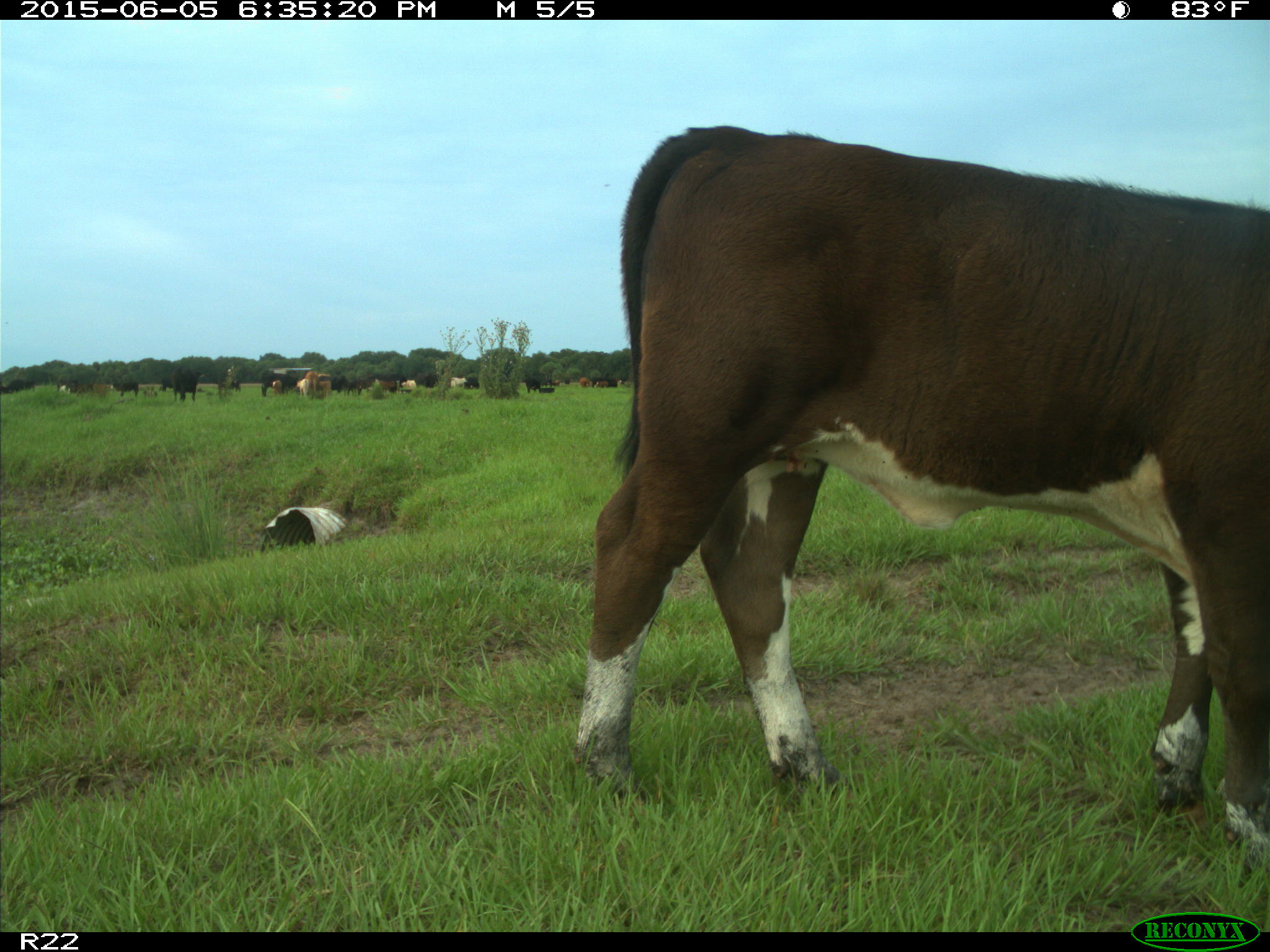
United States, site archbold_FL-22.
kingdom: Animalia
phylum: Chordata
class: Mammalia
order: Artiodactyla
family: Bovidae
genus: Bos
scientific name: Bos taurus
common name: domestic cow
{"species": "Bos taurus (domestic cow)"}